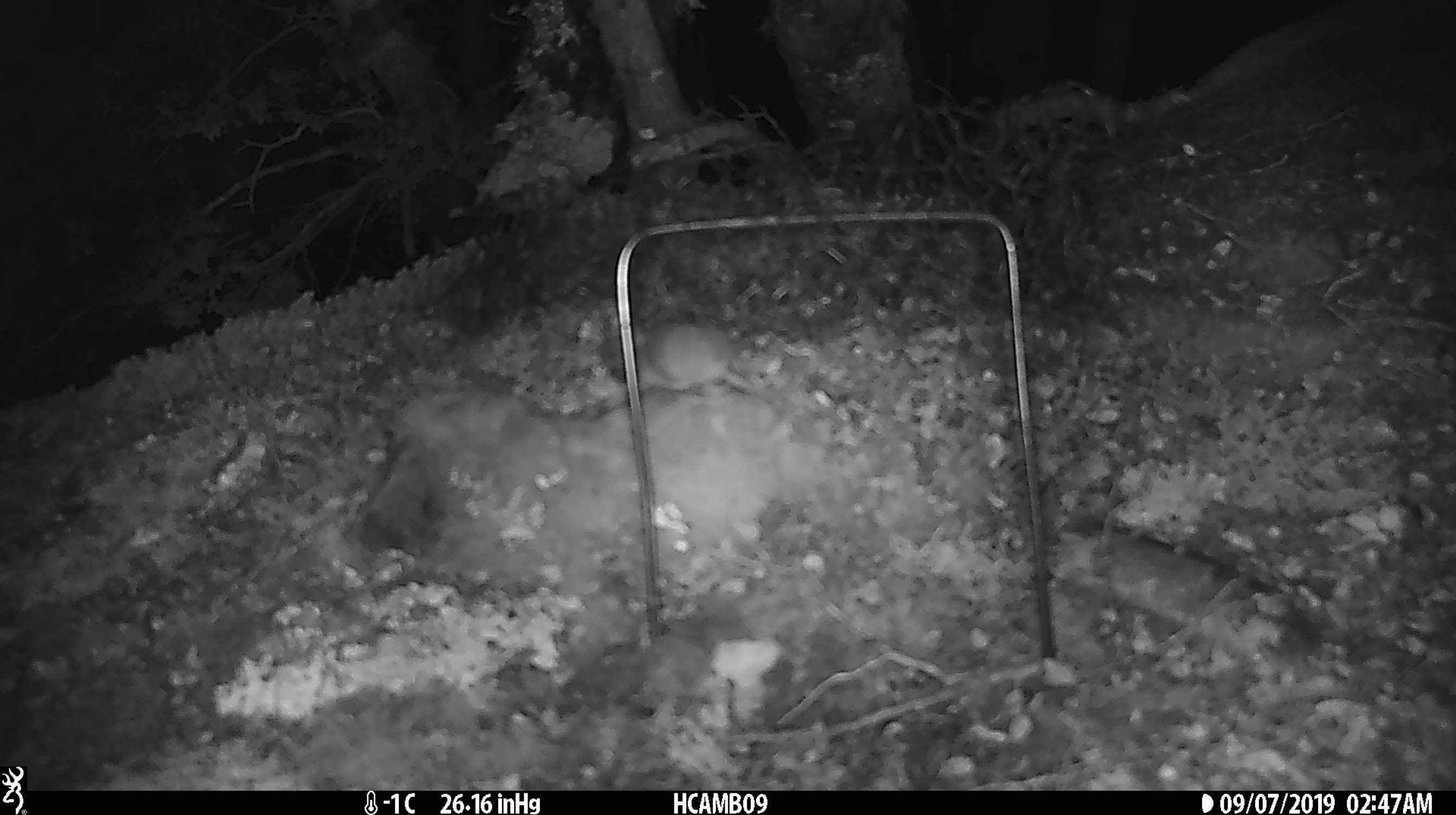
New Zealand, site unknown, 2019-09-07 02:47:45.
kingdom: Animalia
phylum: Chordata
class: Mammalia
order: Rodentia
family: Muridae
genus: Mus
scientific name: Mus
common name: mouse